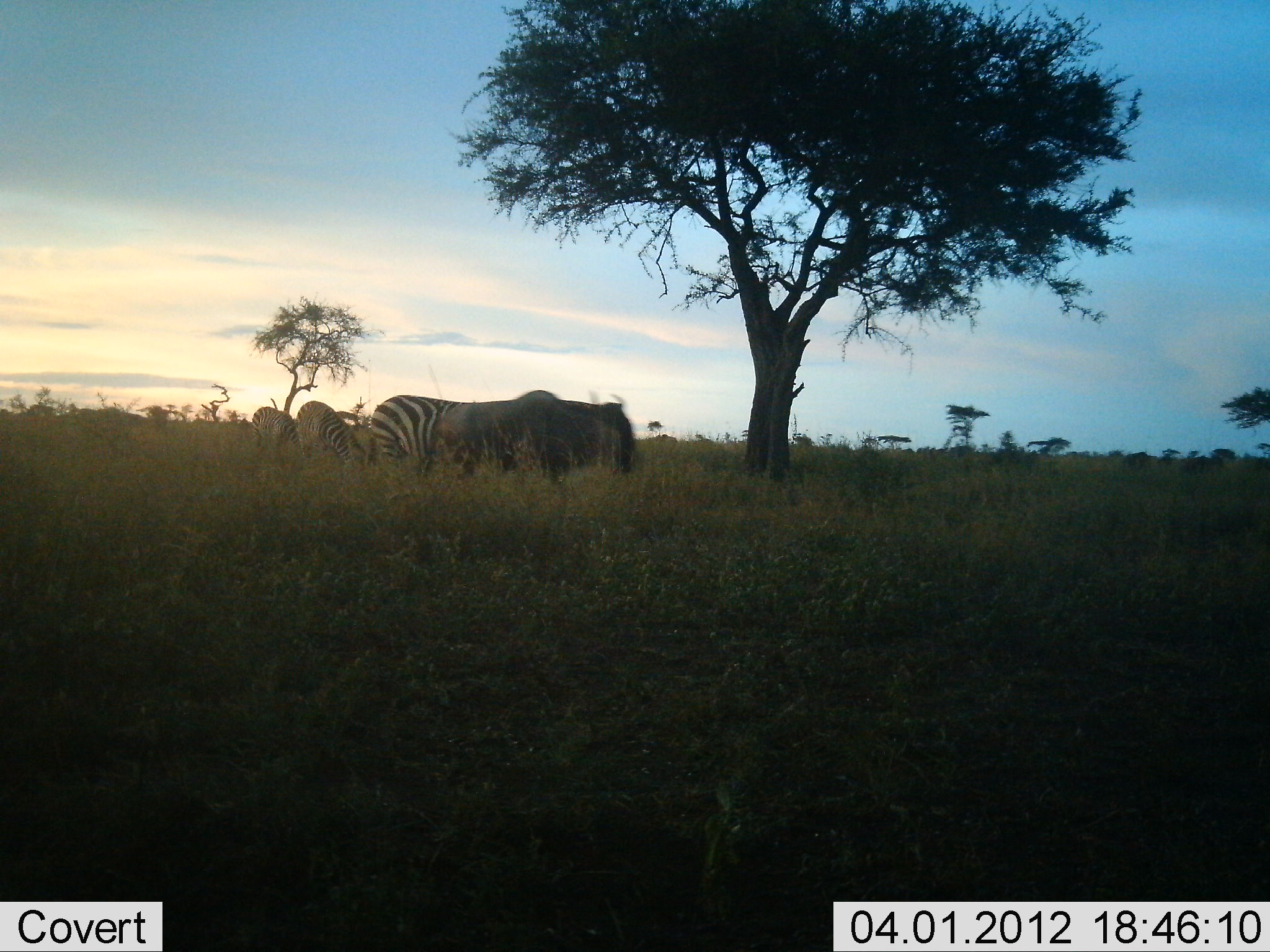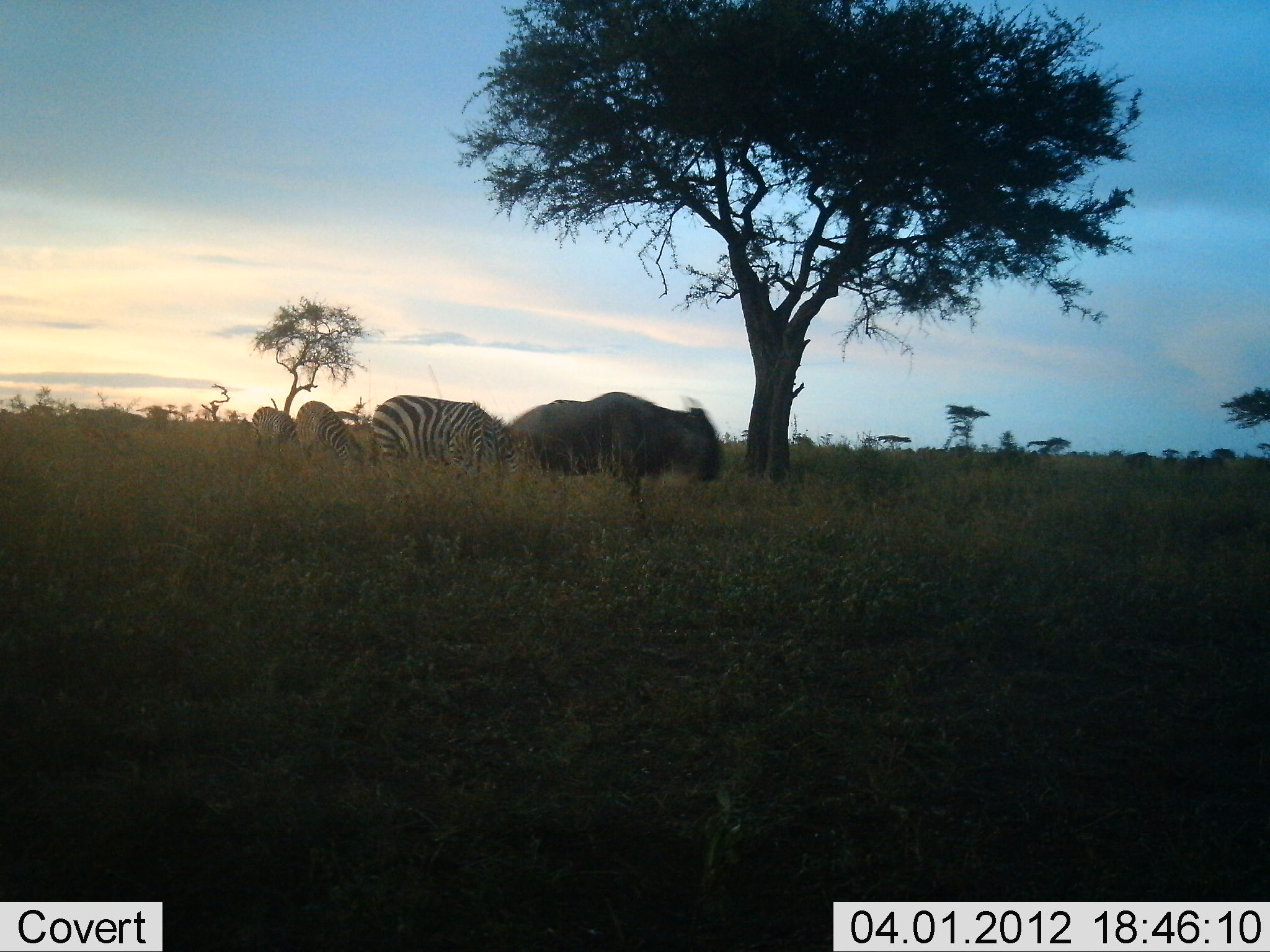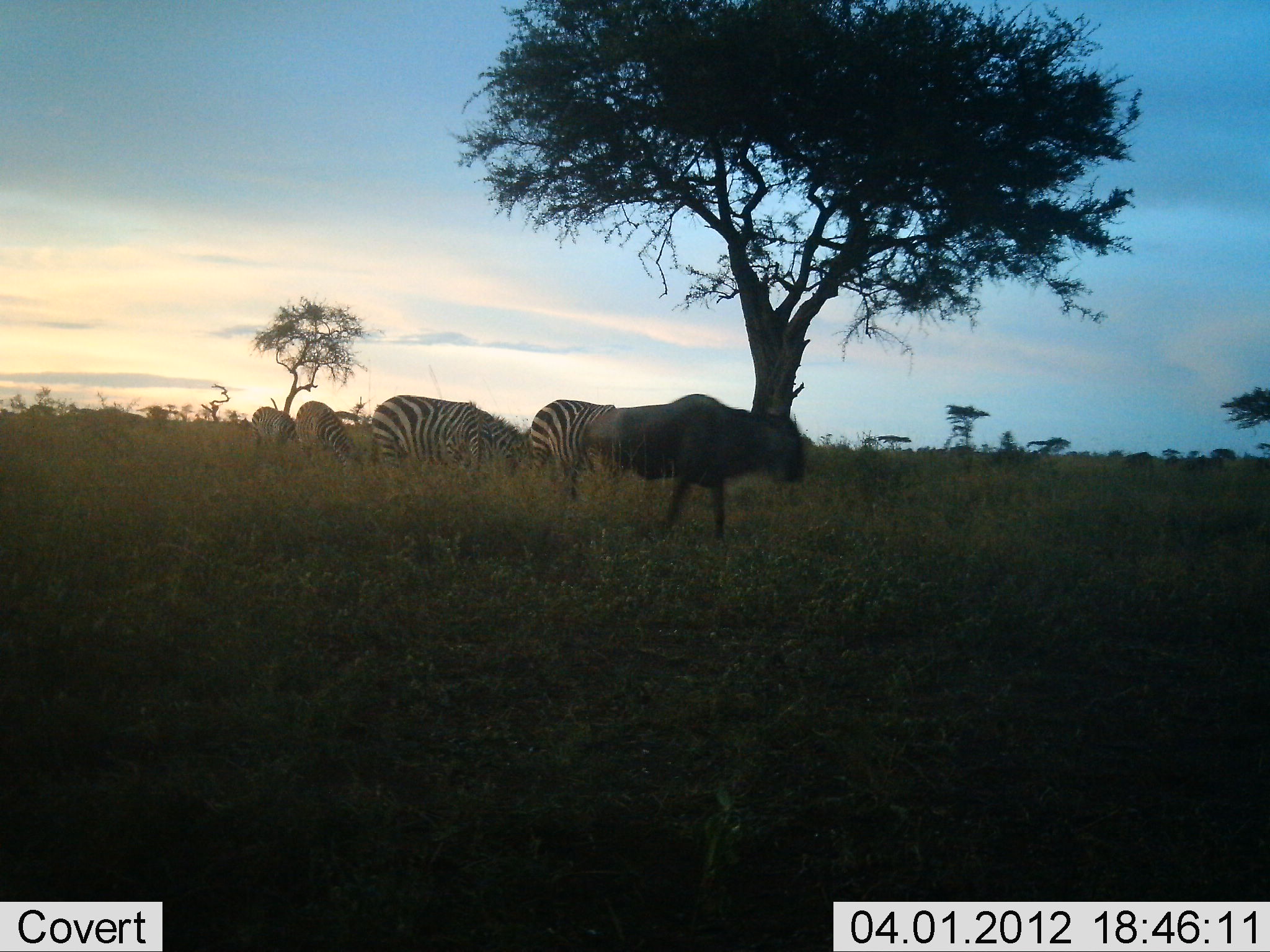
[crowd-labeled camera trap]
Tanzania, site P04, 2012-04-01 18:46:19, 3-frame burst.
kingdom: Animalia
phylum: Chordata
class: Mammalia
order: Artiodactyla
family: Bovidae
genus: Connochaetes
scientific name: Connochaetes taurinus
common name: blue wildebeest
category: wildebeest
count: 1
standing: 10%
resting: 0%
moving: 81%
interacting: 0%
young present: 0%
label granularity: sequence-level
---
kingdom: Animalia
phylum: Chordata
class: Mammalia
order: Perissodactyla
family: Equidae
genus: Equus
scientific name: Equus quagga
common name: plains zebra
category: zebra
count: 4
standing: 38%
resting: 0%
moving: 0%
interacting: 0%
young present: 0%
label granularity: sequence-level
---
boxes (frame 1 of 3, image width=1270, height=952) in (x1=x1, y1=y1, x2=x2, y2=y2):
animal: (x1=424, y1=388, x2=636, y2=491); (x1=365, y1=394, x2=460, y2=477); (x1=292, y1=400, x2=369, y2=471); (x1=250, y1=405, x2=302, y2=460)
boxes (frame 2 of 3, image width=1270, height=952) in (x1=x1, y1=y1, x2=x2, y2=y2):
animal: (x1=504, y1=389, x2=725, y2=518); (x1=369, y1=394, x2=519, y2=486); (x1=294, y1=400, x2=365, y2=471); (x1=252, y1=406, x2=298, y2=461)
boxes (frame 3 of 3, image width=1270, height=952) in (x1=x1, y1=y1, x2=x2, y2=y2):
animal: (x1=576, y1=394, x2=807, y2=546); (x1=368, y1=394, x2=527, y2=488); (x1=525, y1=399, x2=614, y2=500); (x1=294, y1=401, x2=365, y2=478); (x1=251, y1=406, x2=301, y2=453)